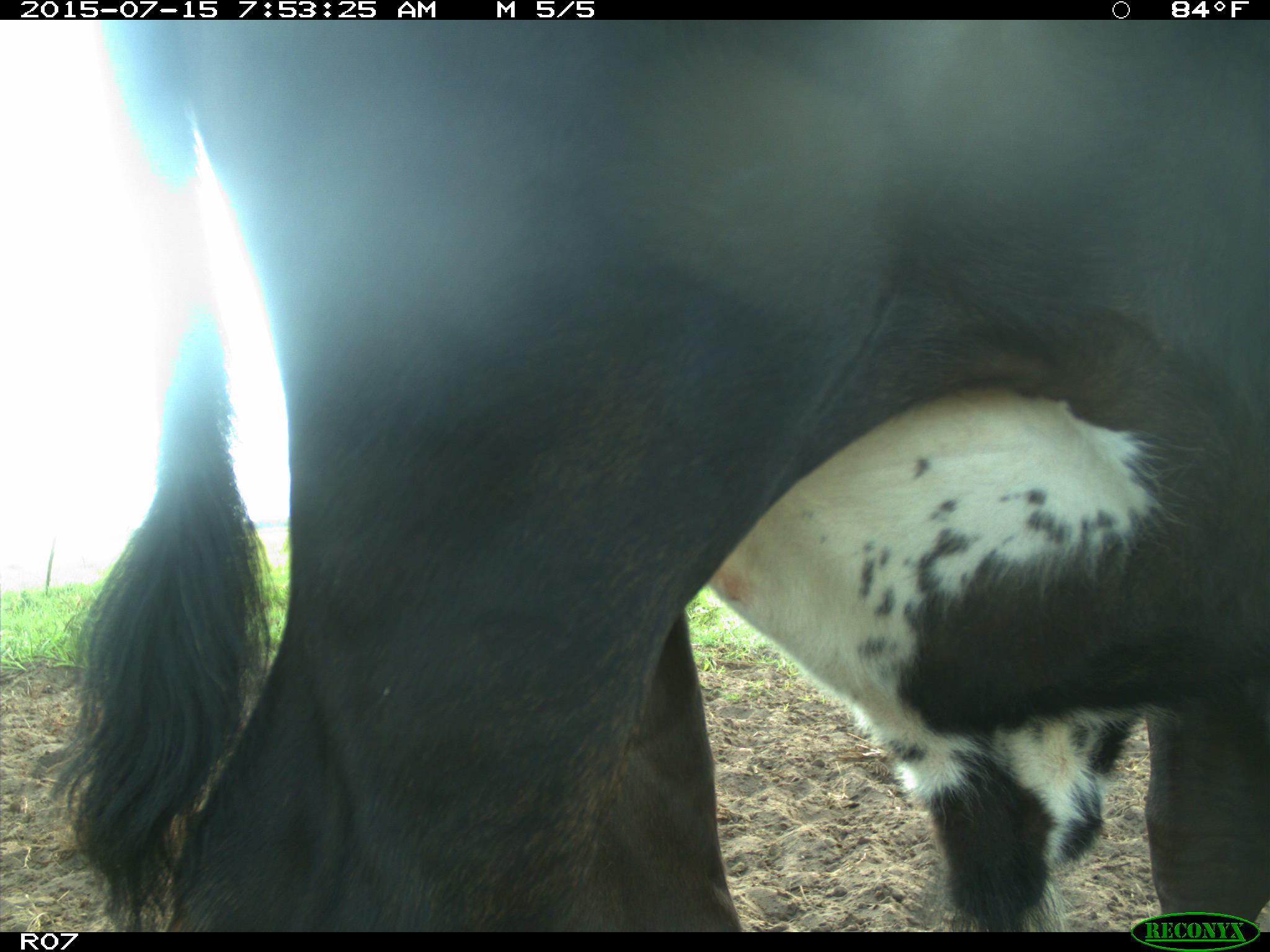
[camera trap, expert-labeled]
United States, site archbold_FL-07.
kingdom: Animalia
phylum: Chordata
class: Mammalia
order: Artiodactyla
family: Bovidae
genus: Bos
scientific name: Bos taurus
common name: domestic cow